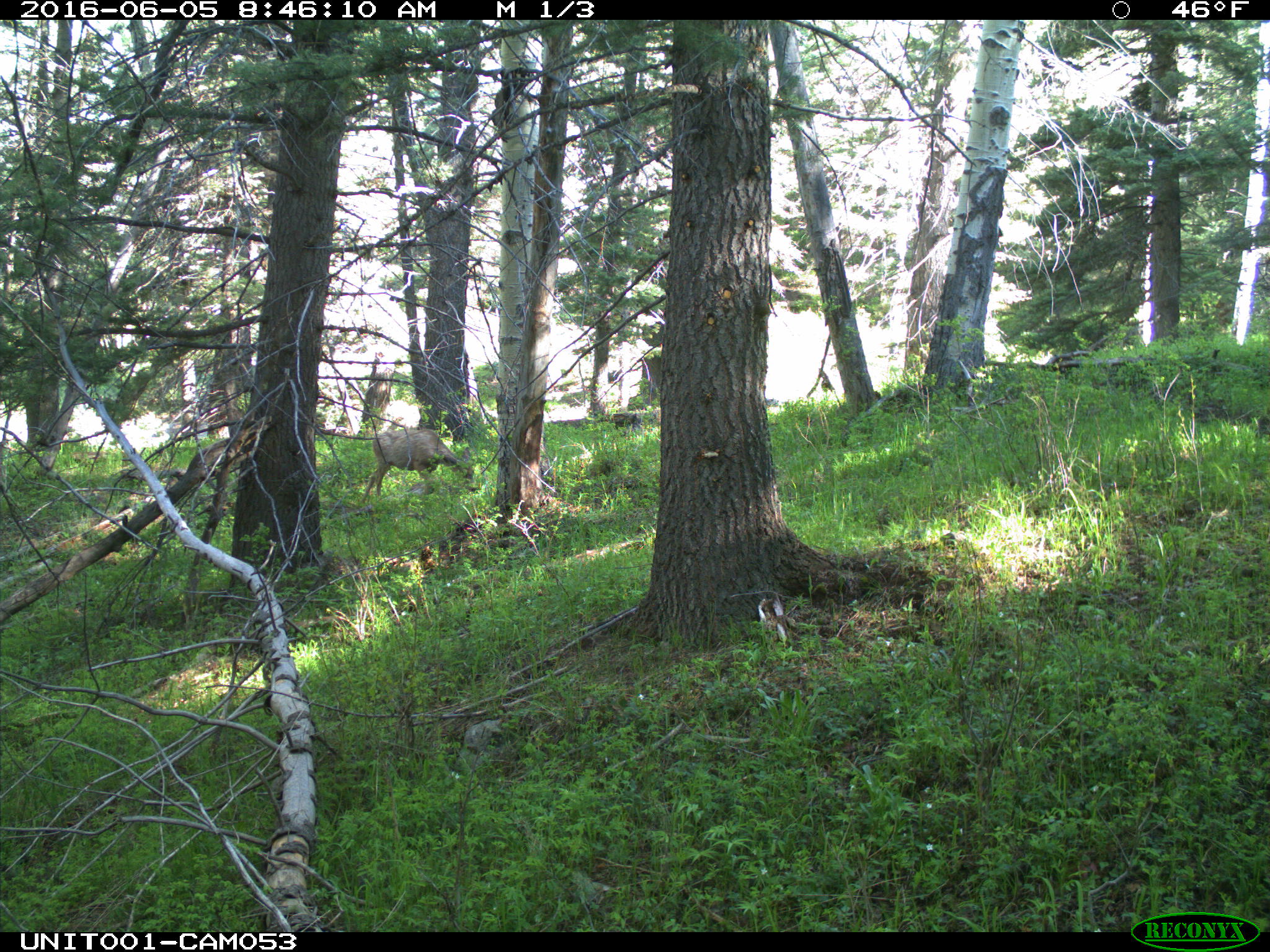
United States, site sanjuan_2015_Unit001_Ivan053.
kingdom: Animalia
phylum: Chordata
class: Mammalia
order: Artiodactyla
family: Cervidae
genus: Odocoileus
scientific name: Odocoileus hemionus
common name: mule deer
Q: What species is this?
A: Odocoileus hemionus (mule deer).